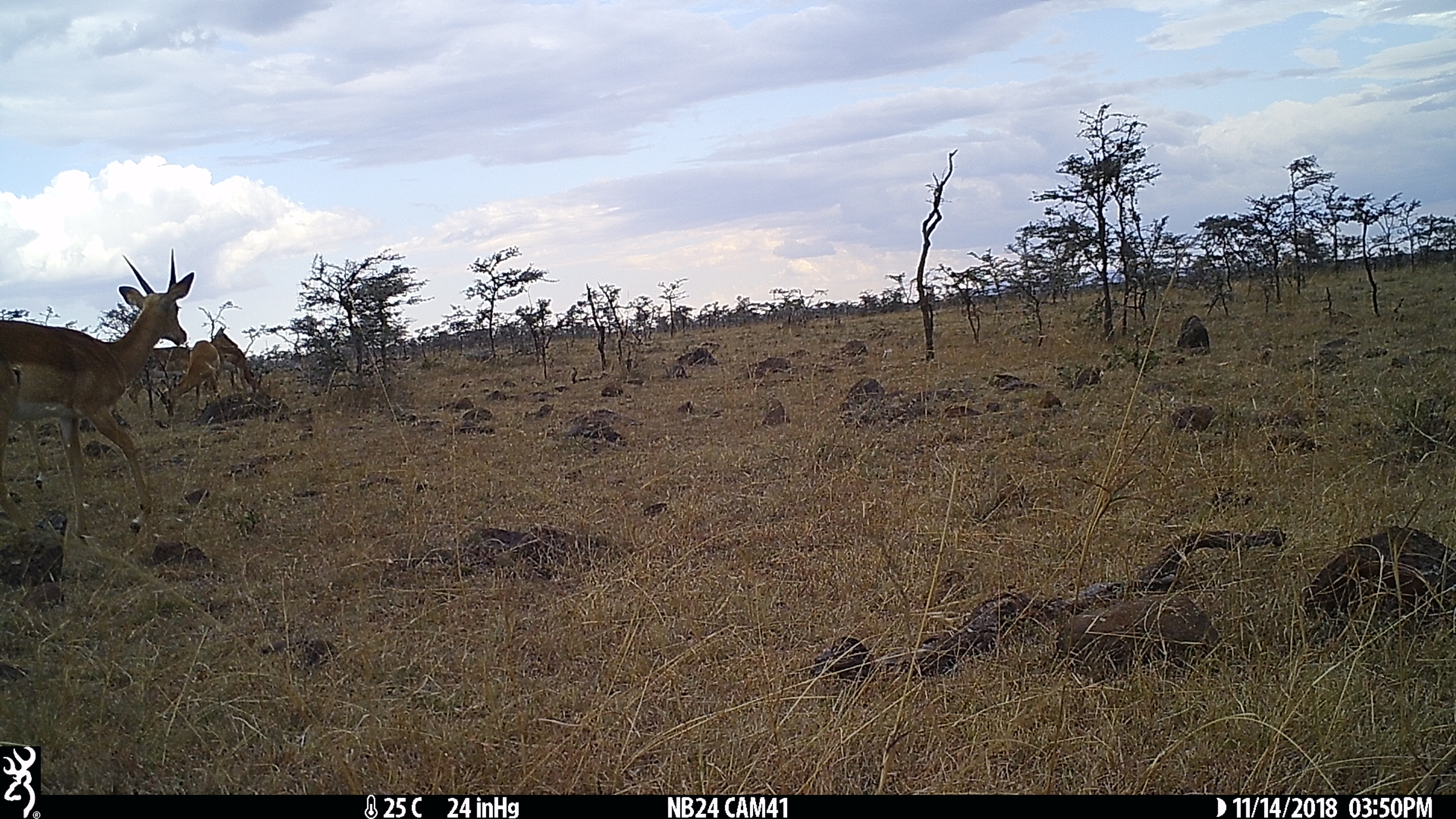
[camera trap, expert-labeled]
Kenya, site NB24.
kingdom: Animalia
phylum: Chordata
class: Mammalia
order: Artiodactyla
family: Bovidae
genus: Aepyceros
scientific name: Aepyceros melampus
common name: impala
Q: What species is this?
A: Impala (Aepyceros melampus).